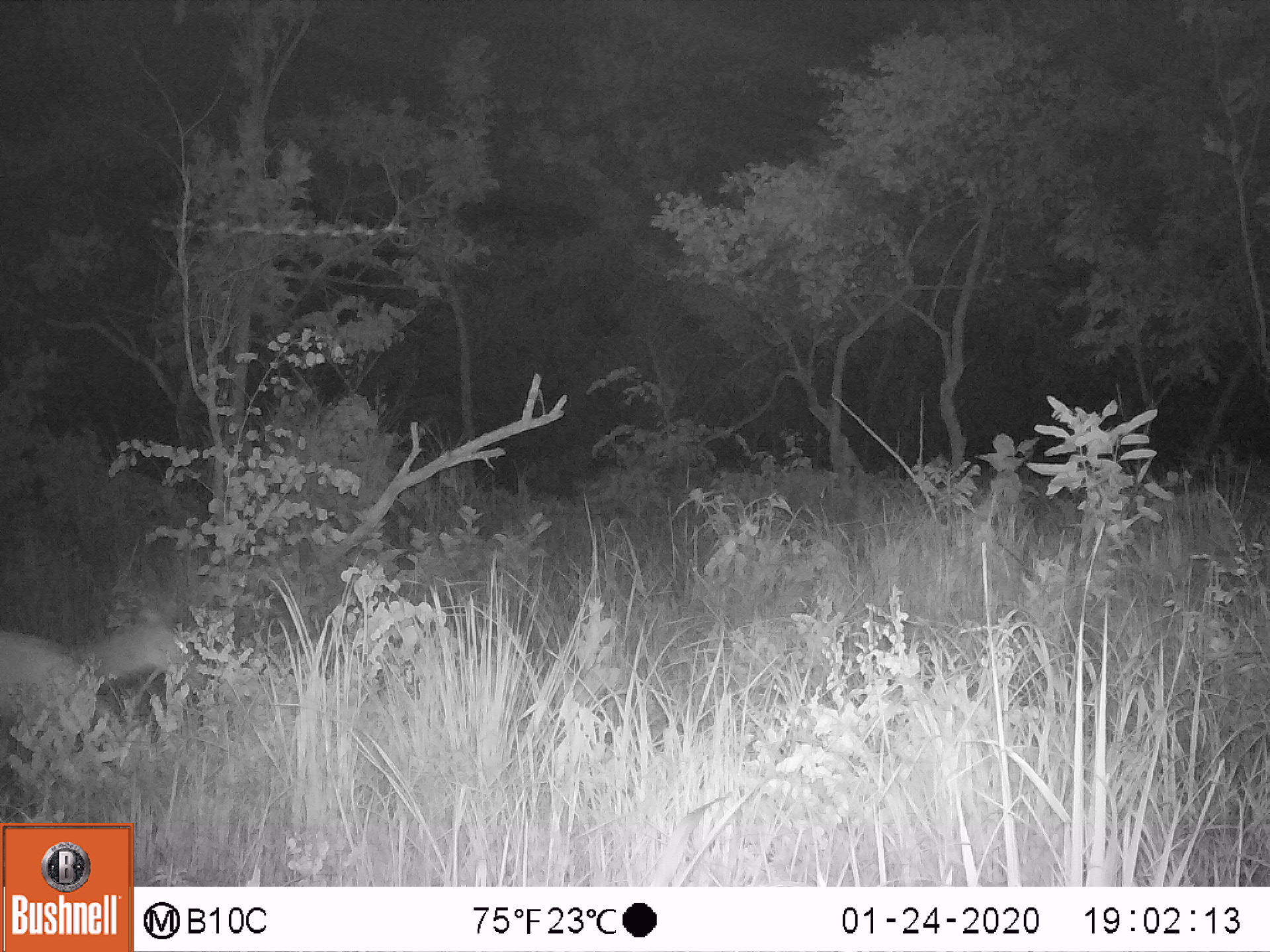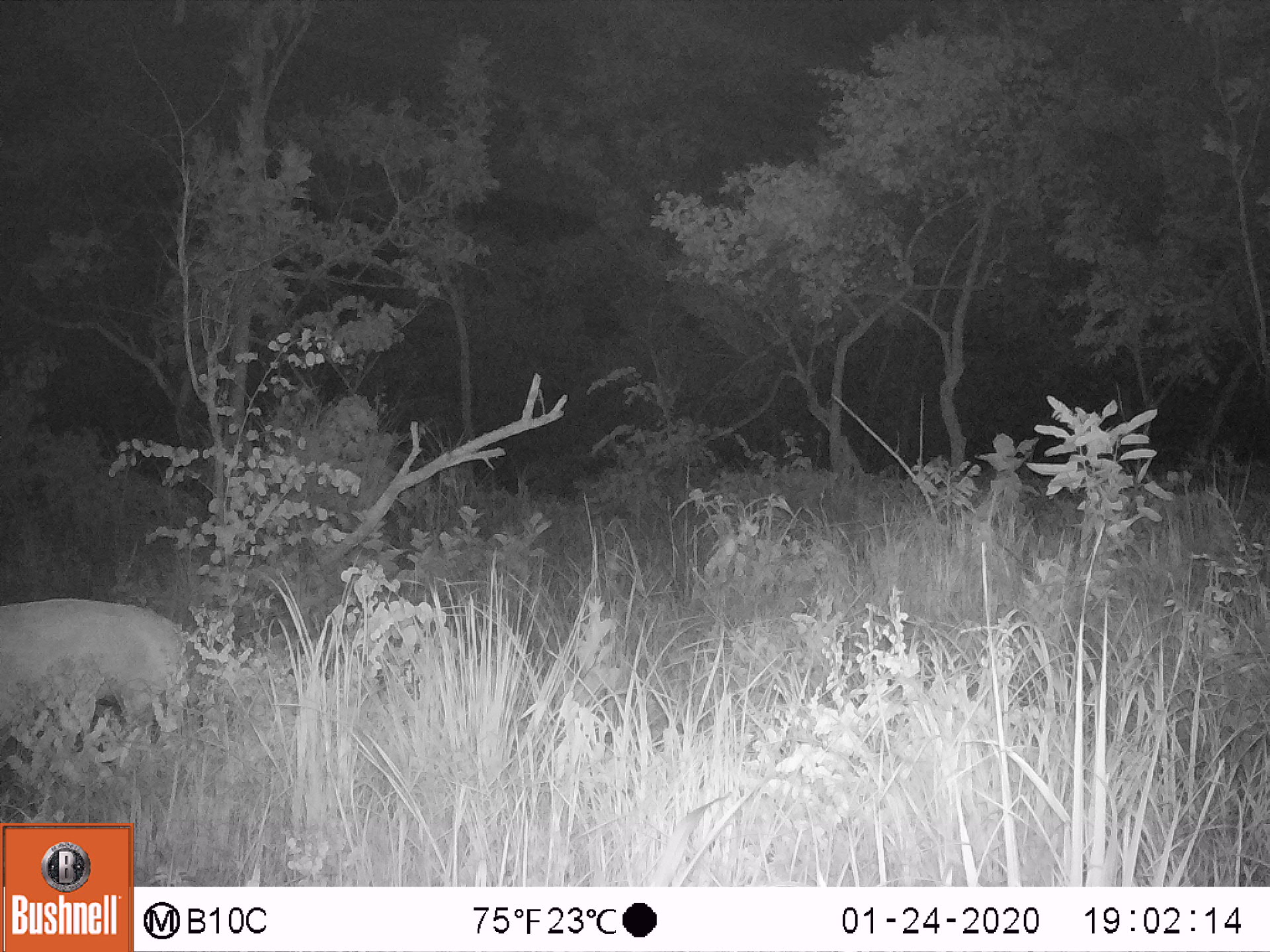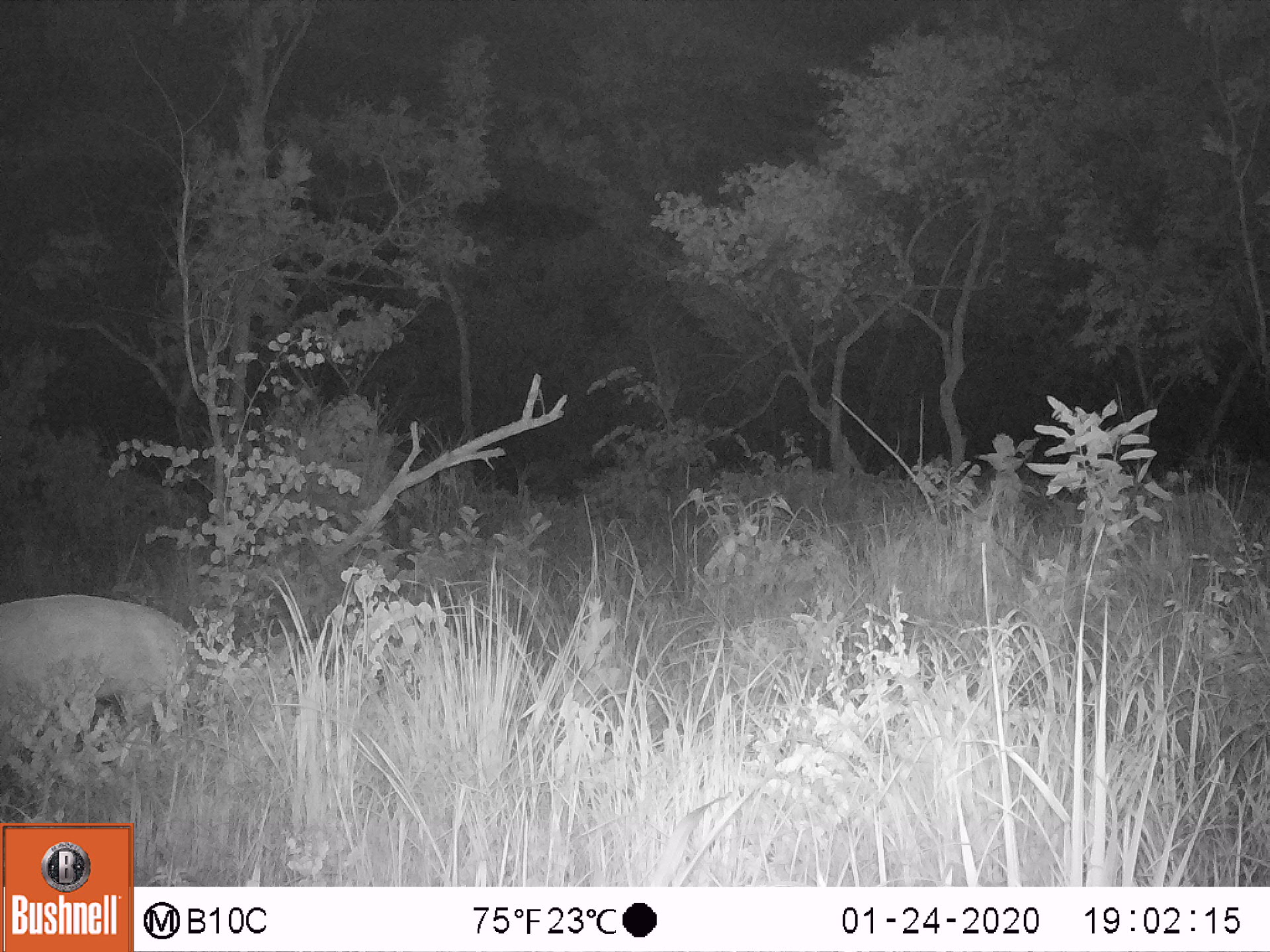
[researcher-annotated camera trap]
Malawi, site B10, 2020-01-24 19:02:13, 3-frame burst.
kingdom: Animalia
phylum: Chordata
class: Mammalia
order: Artiodactyla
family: Bovidae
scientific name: Antilopinae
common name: small antelope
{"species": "small antelope (Antilopinae)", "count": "1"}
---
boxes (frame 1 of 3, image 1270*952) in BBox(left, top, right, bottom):
small antelope: BBox(2, 617, 207, 762)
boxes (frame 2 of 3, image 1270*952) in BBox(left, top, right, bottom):
small antelope: BBox(0, 590, 202, 750)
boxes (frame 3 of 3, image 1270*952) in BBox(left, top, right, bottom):
small antelope: BBox(2, 582, 207, 757)